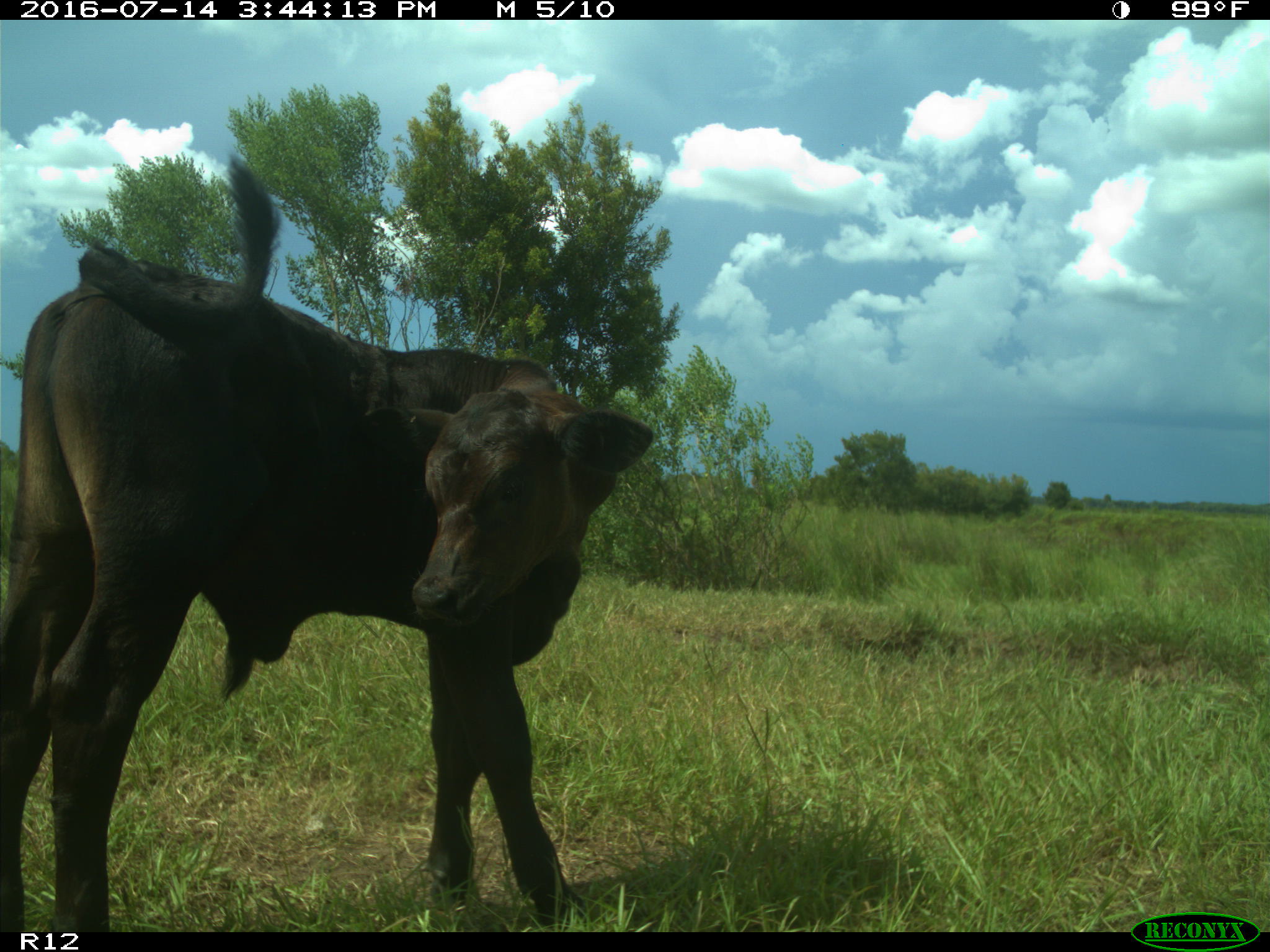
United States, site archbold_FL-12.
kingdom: Animalia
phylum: Chordata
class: Mammalia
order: Artiodactyla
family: Bovidae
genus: Bos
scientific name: Bos taurus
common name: domestic cow